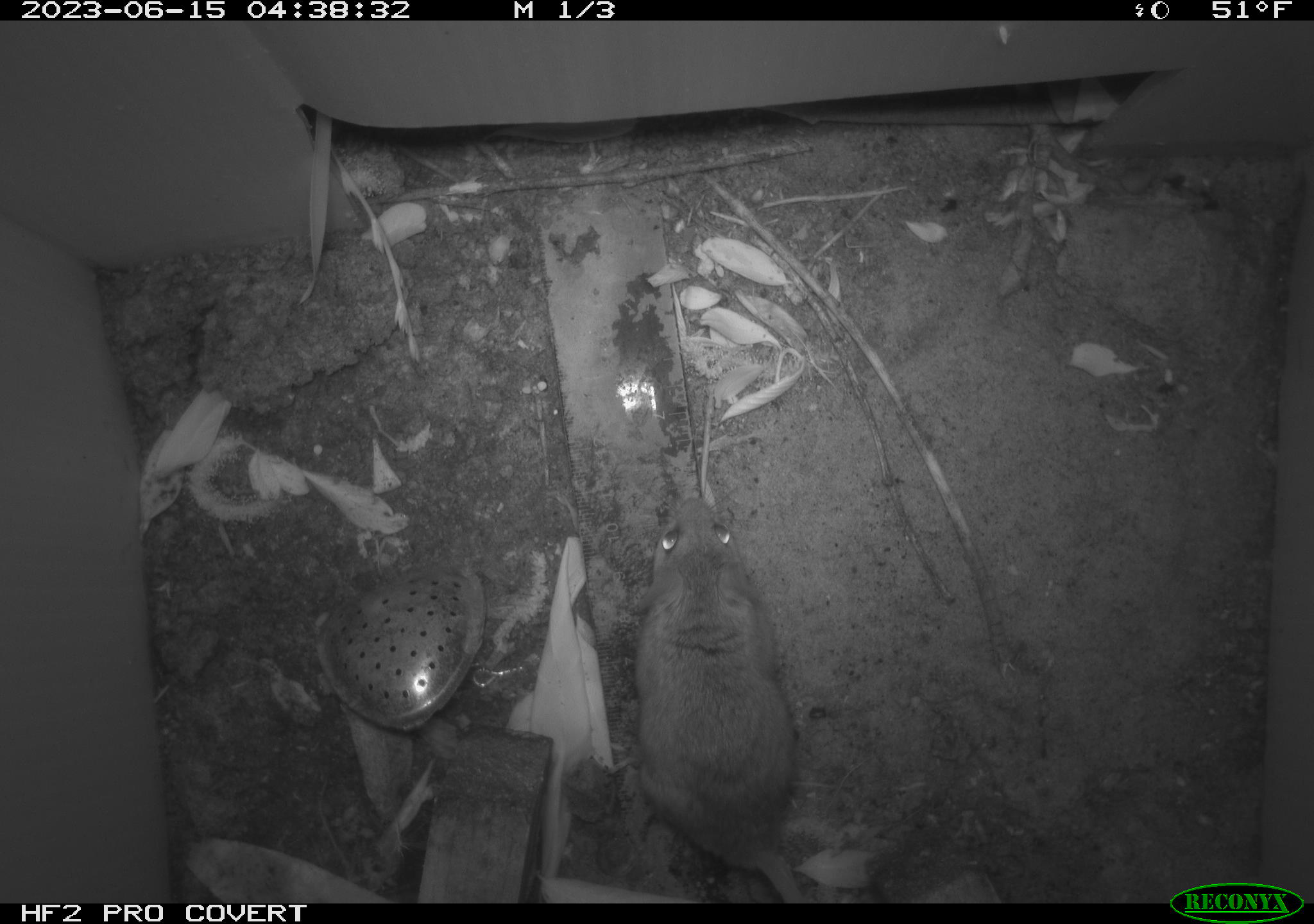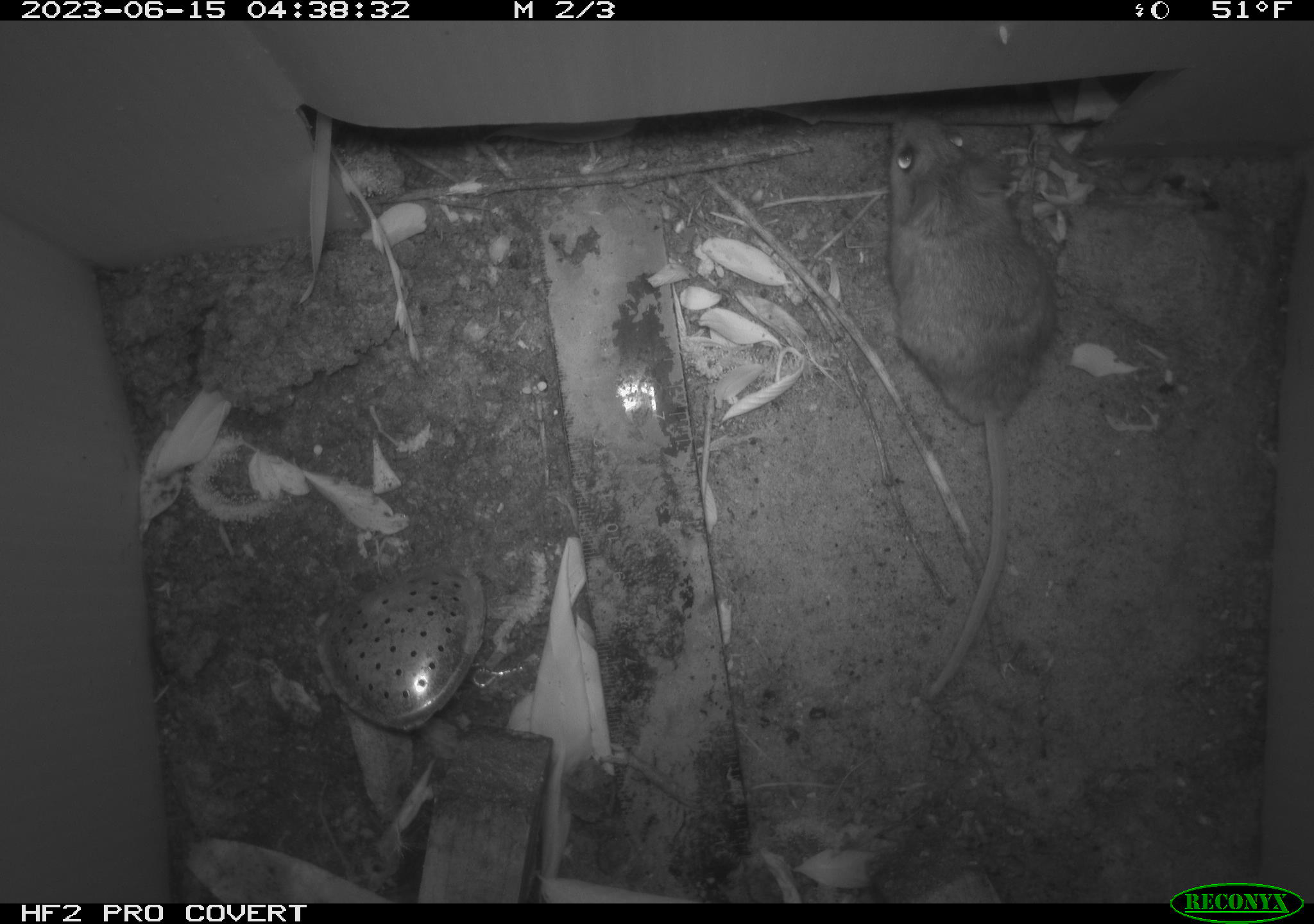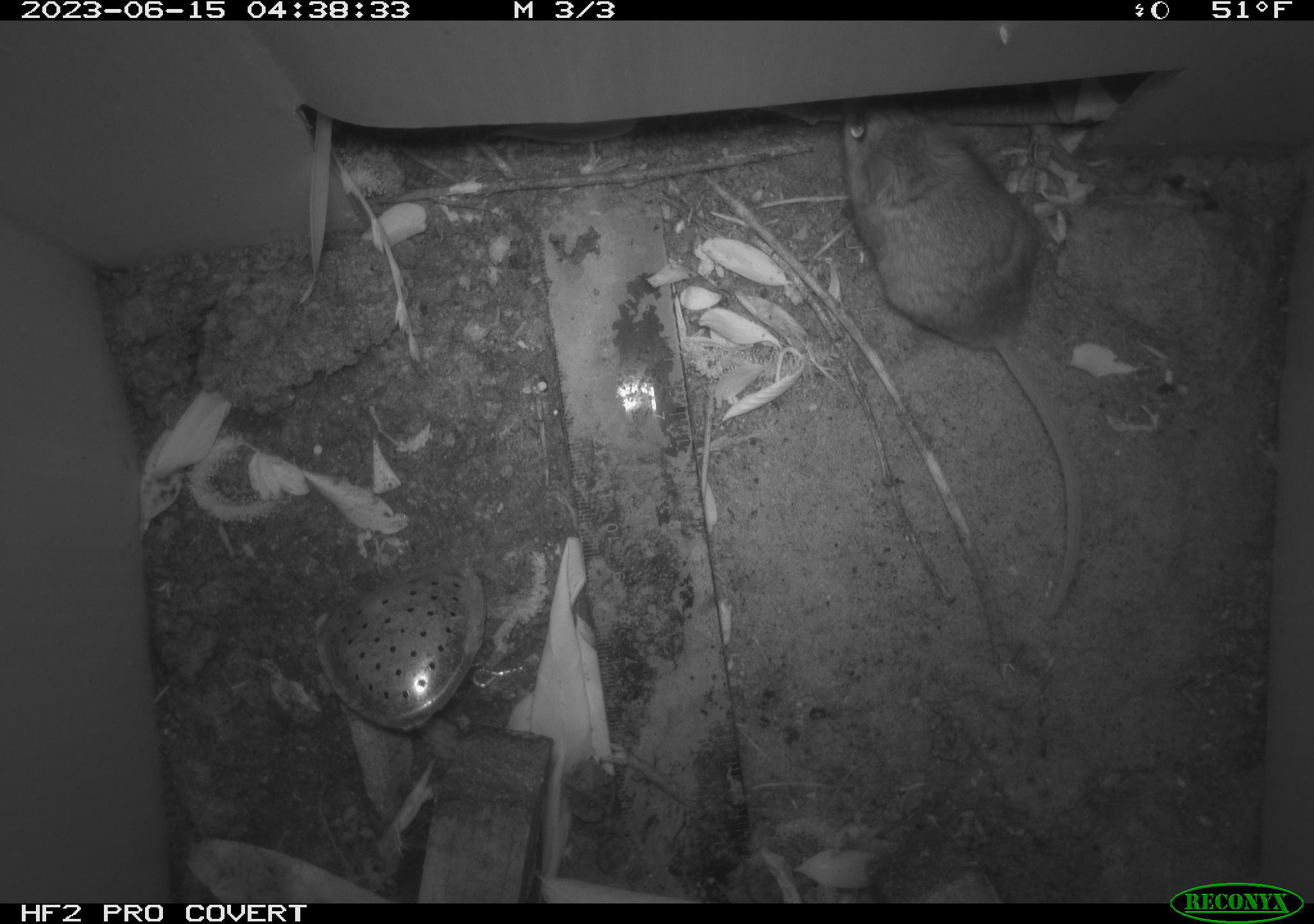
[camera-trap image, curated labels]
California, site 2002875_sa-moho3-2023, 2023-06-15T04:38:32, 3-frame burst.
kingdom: Animalia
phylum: Chordata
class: Mammalia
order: Rodentia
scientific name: Rodentia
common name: mouse species